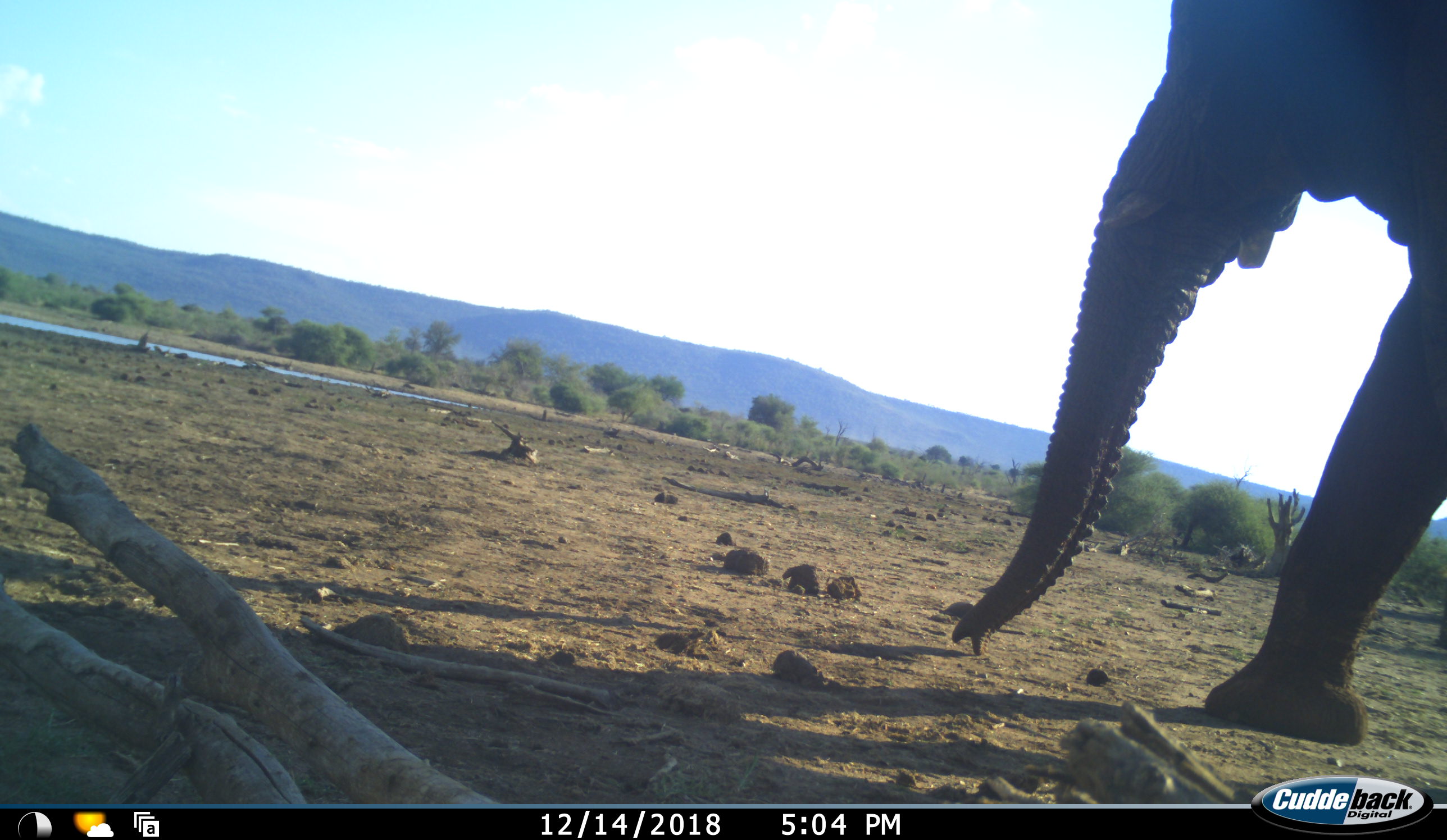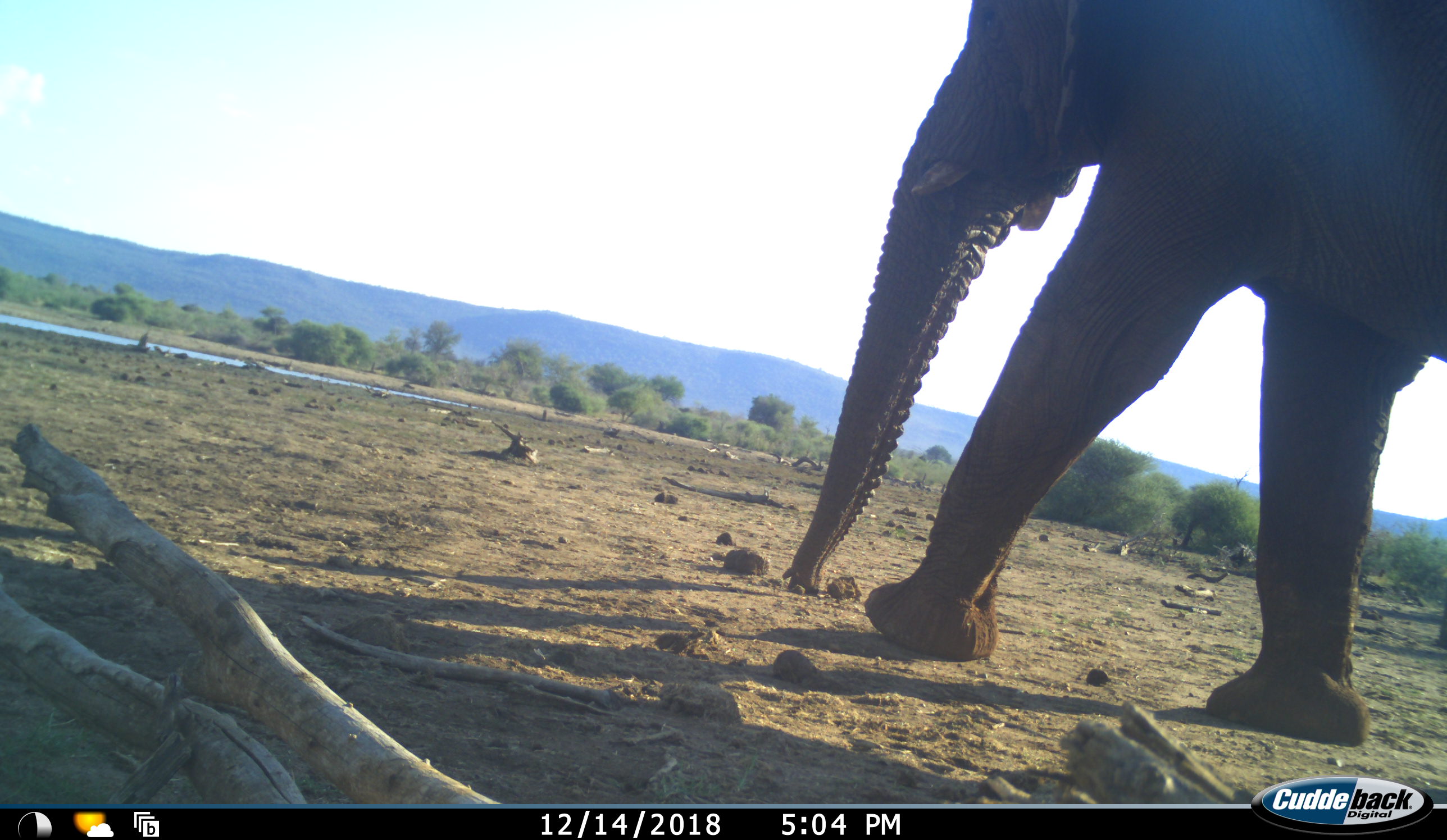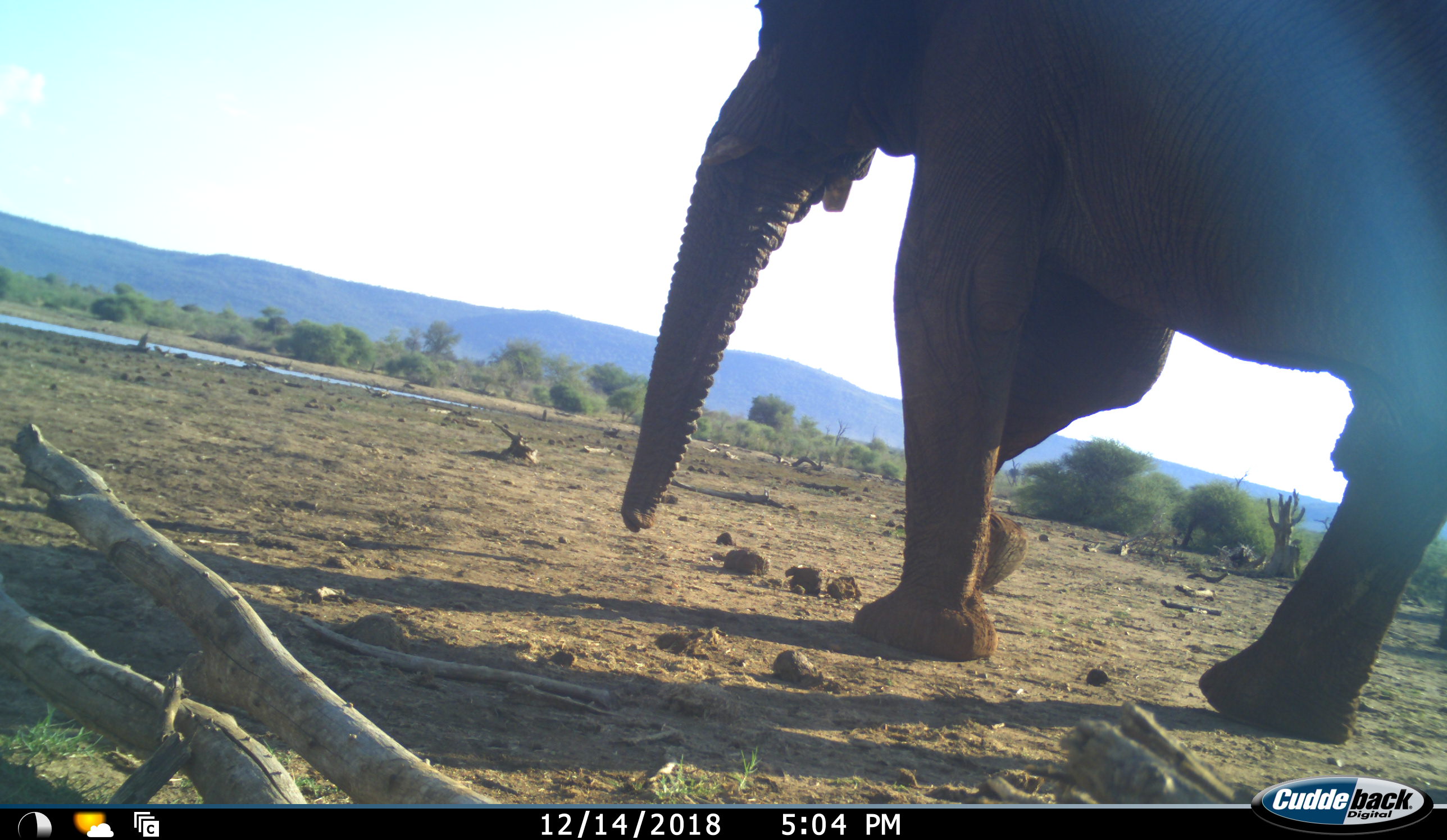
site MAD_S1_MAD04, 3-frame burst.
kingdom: Animalia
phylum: Chordata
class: Mammalia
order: Proboscidea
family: Elephantidae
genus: Loxodonta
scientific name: Loxodonta africana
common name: african bush elephant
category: elephant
Elephant (african bush elephant) (Loxodonta africana), count 1. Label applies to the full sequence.